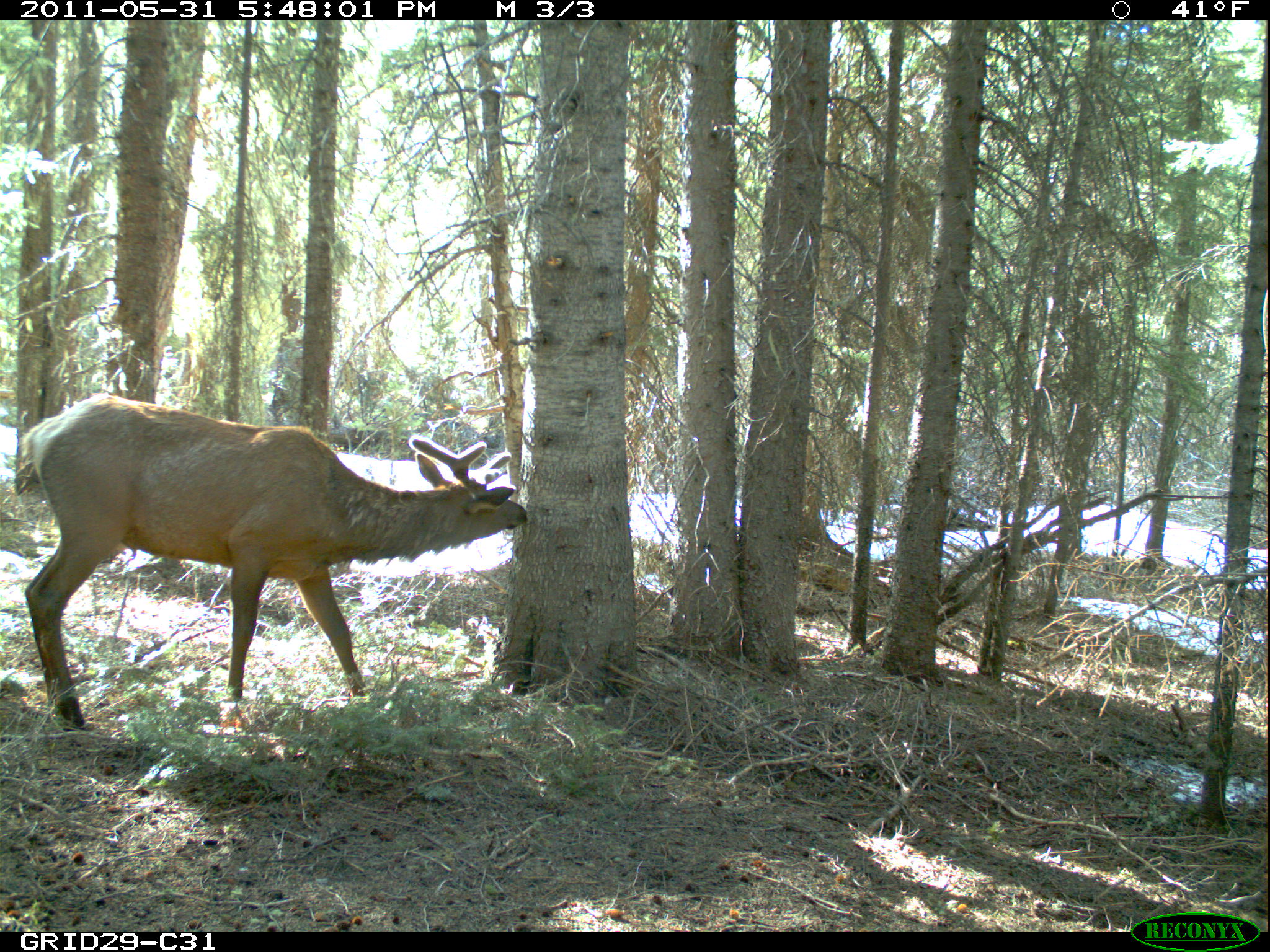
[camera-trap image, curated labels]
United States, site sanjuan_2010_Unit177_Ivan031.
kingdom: Animalia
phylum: Chordata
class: Mammalia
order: Artiodactyla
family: Cervidae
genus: Cervus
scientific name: Cervus elaphus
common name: red deer